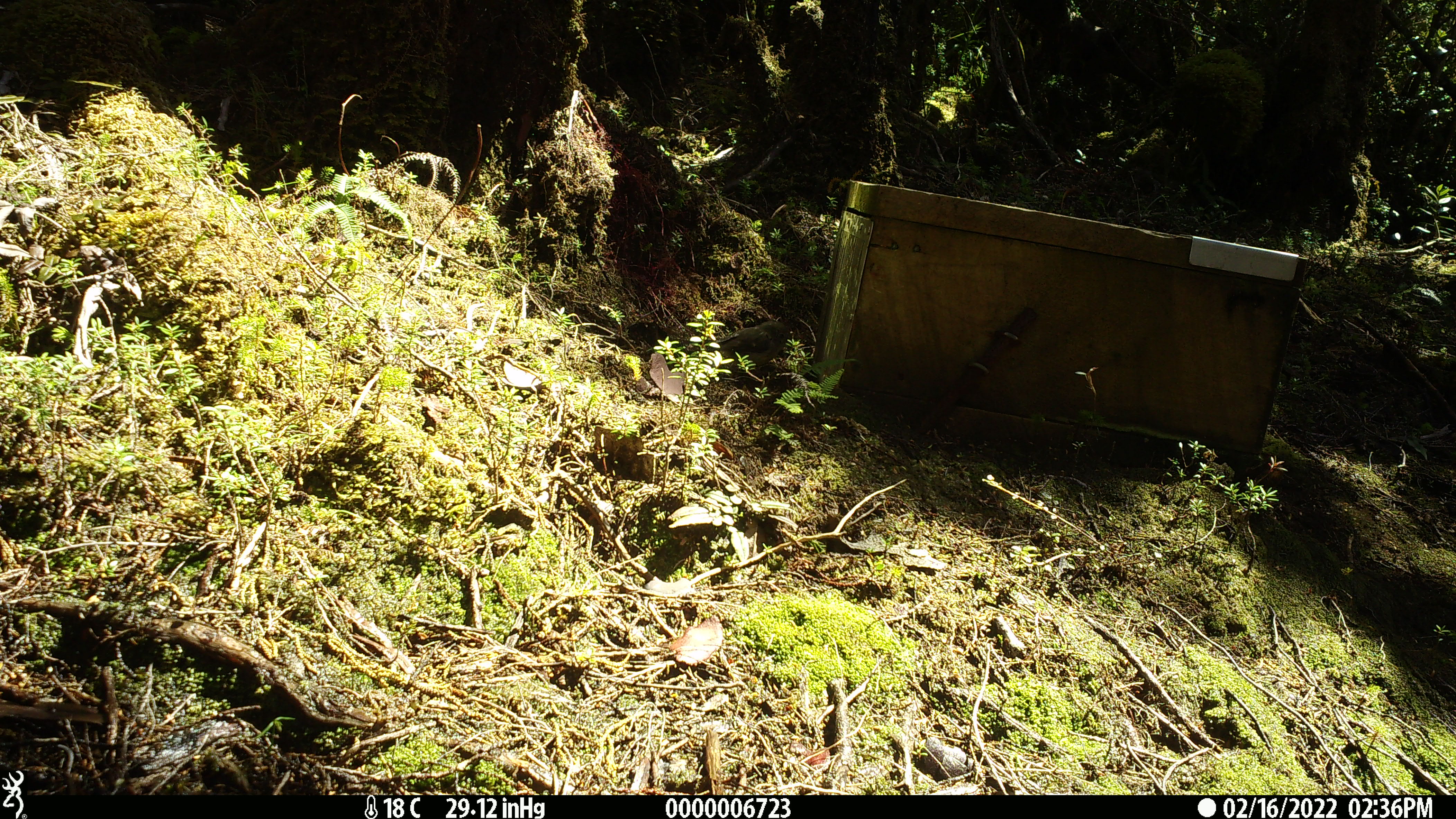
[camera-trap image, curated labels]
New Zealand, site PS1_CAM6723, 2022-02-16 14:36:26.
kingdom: Animalia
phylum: Chordata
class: Aves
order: Passeriformes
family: Petroicidae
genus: Petroica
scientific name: Petroica macrocephala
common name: tomtit